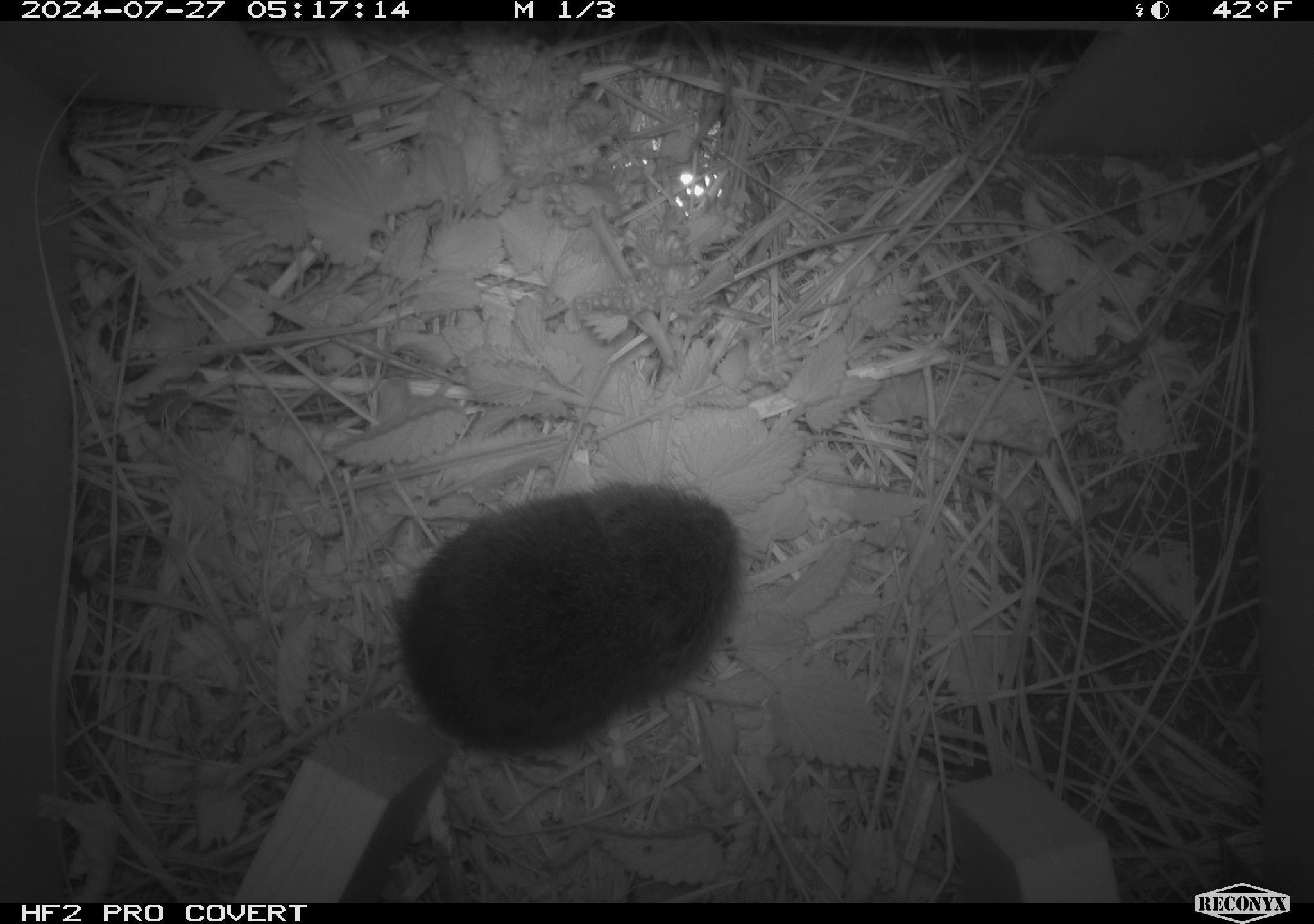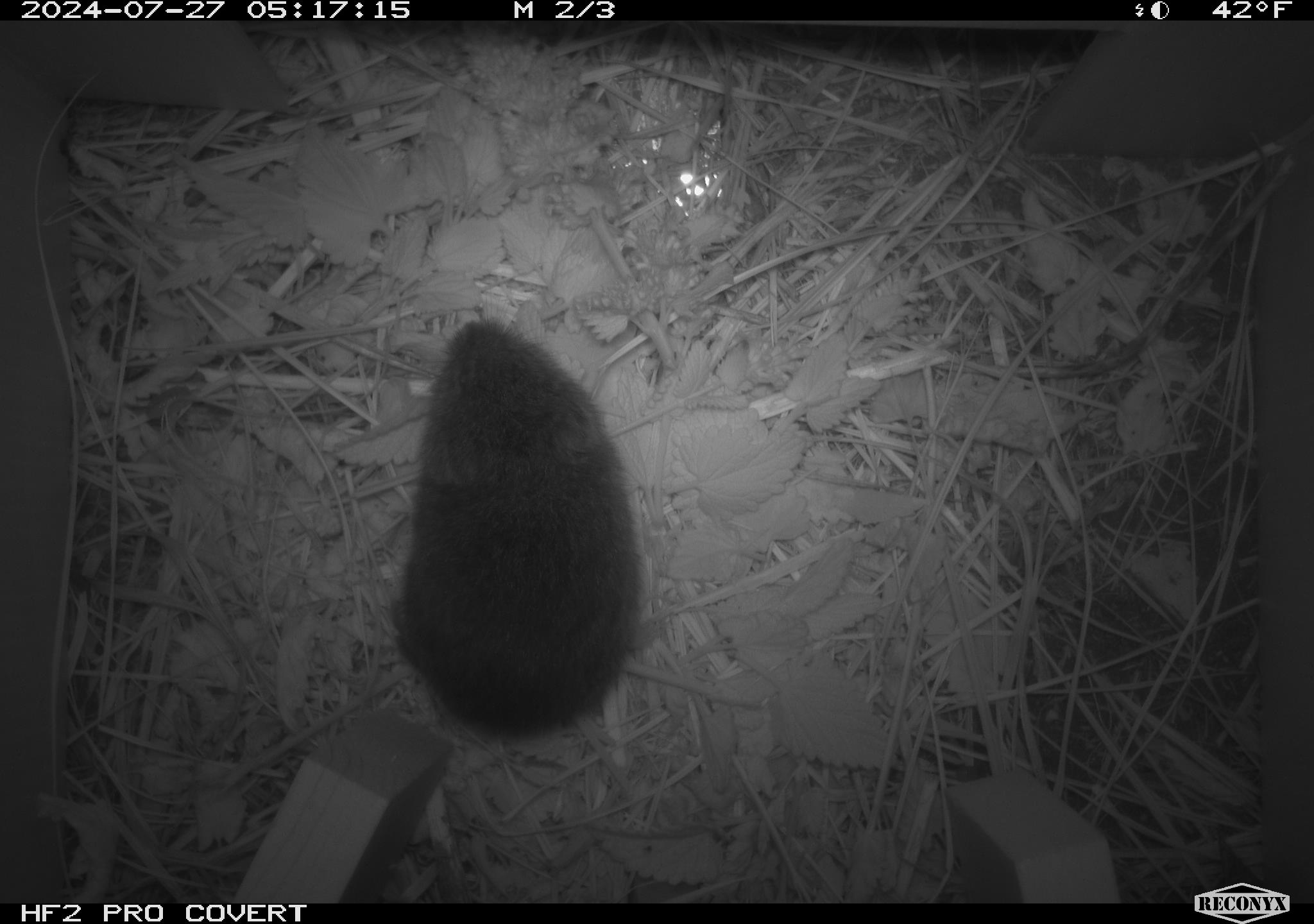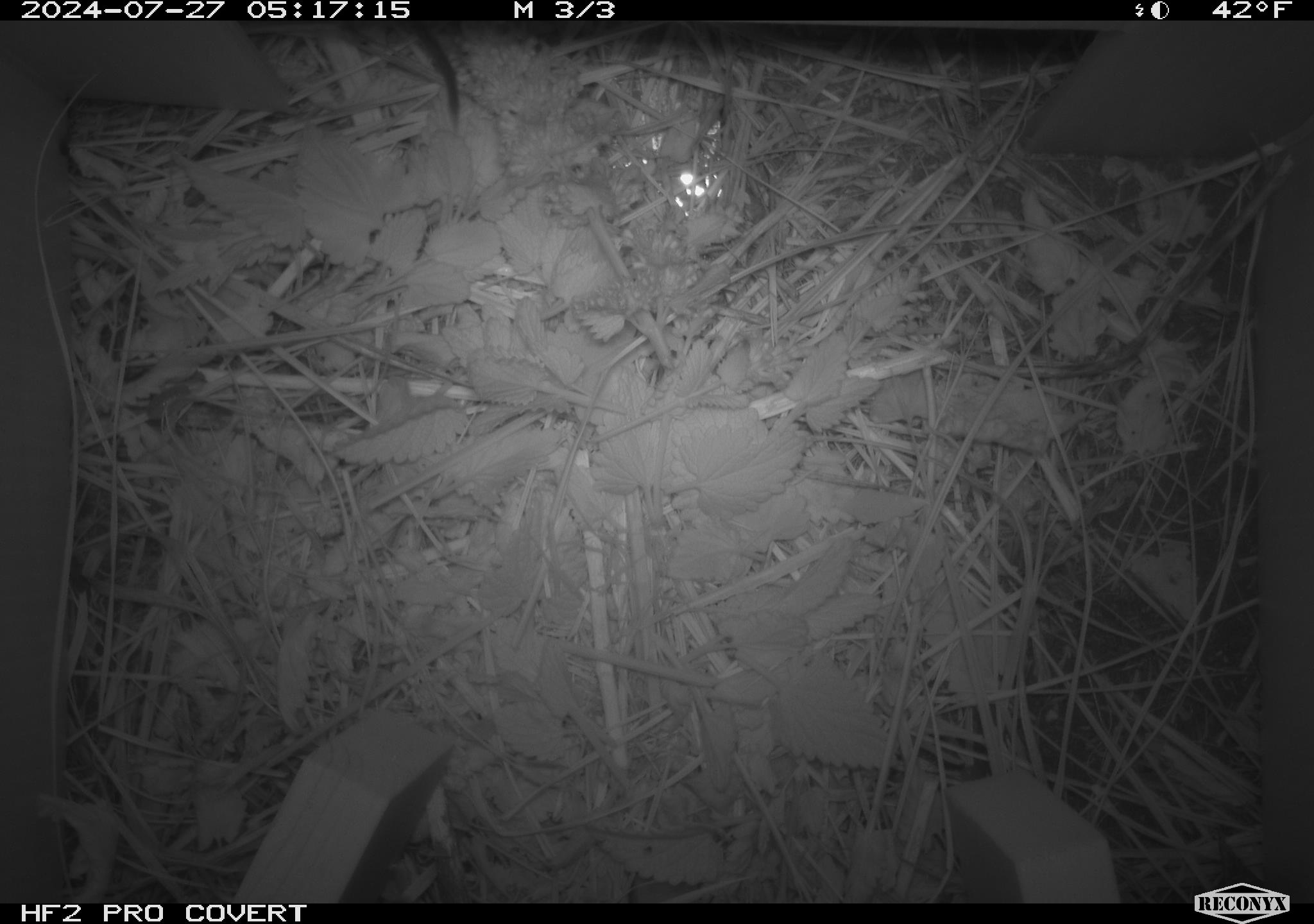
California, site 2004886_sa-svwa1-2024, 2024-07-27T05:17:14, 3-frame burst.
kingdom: Animalia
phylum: Chordata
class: Mammalia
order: Rodentia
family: Cricetidae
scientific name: Arvicolinae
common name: voles, lemmings, and muskrats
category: arvicolinae subfamily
Arvicolinae subfamily (voles, lemmings, and muskrats) (Arvicolinae).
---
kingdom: Animalia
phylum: Arthropoda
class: Malacostraca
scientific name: Malacostraca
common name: amphipods, crabs, isopods, krill, lobsters and shrimps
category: malacostracan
Malacostracan (amphipods, crabs, isopods, krill, lobsters and shrimps) (Malacostraca).